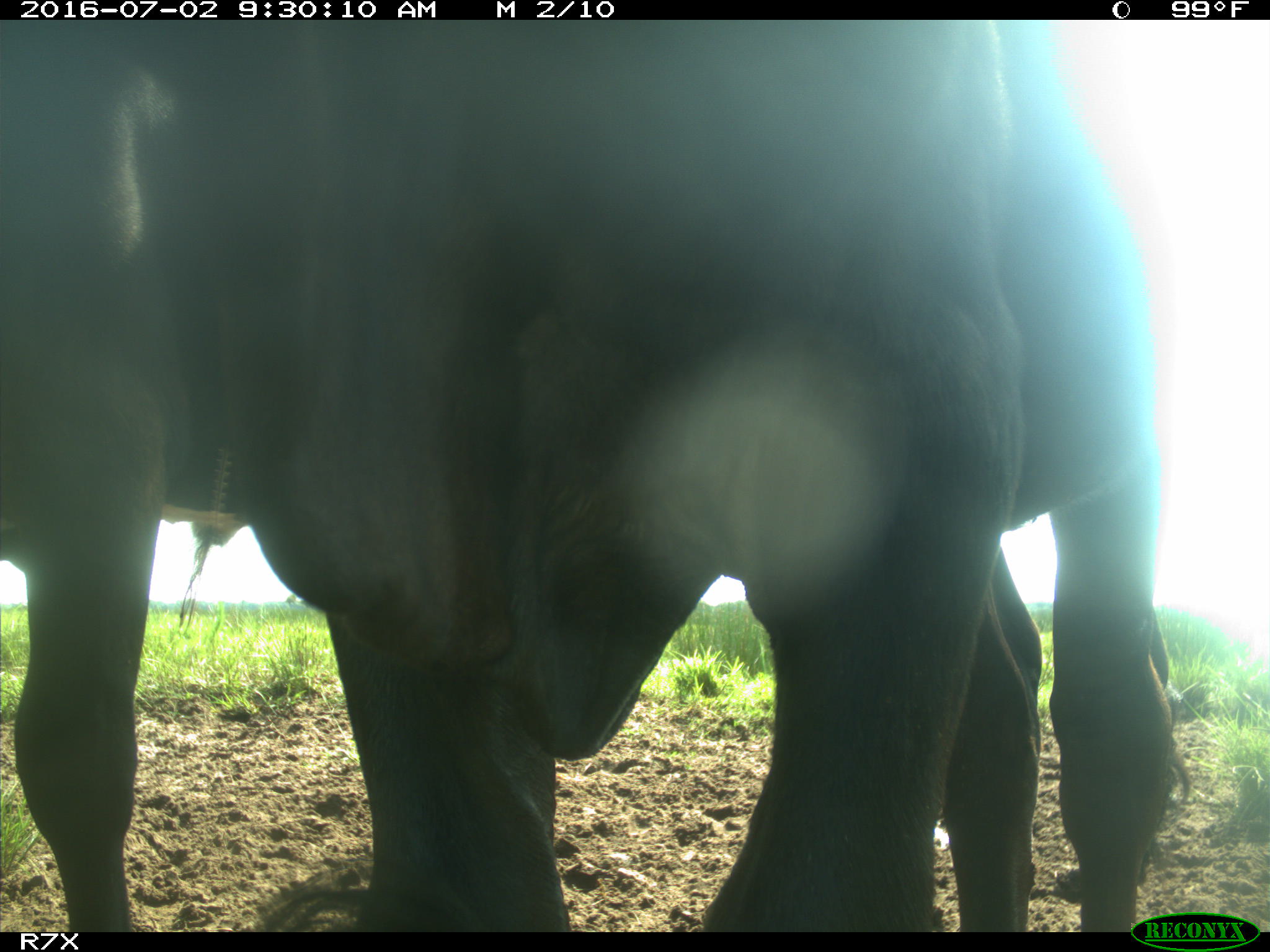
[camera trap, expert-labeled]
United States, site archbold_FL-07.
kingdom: Animalia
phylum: Chordata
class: Mammalia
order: Artiodactyla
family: Bovidae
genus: Bos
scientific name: Bos taurus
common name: domestic cow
Bos taurus (domestic cow).